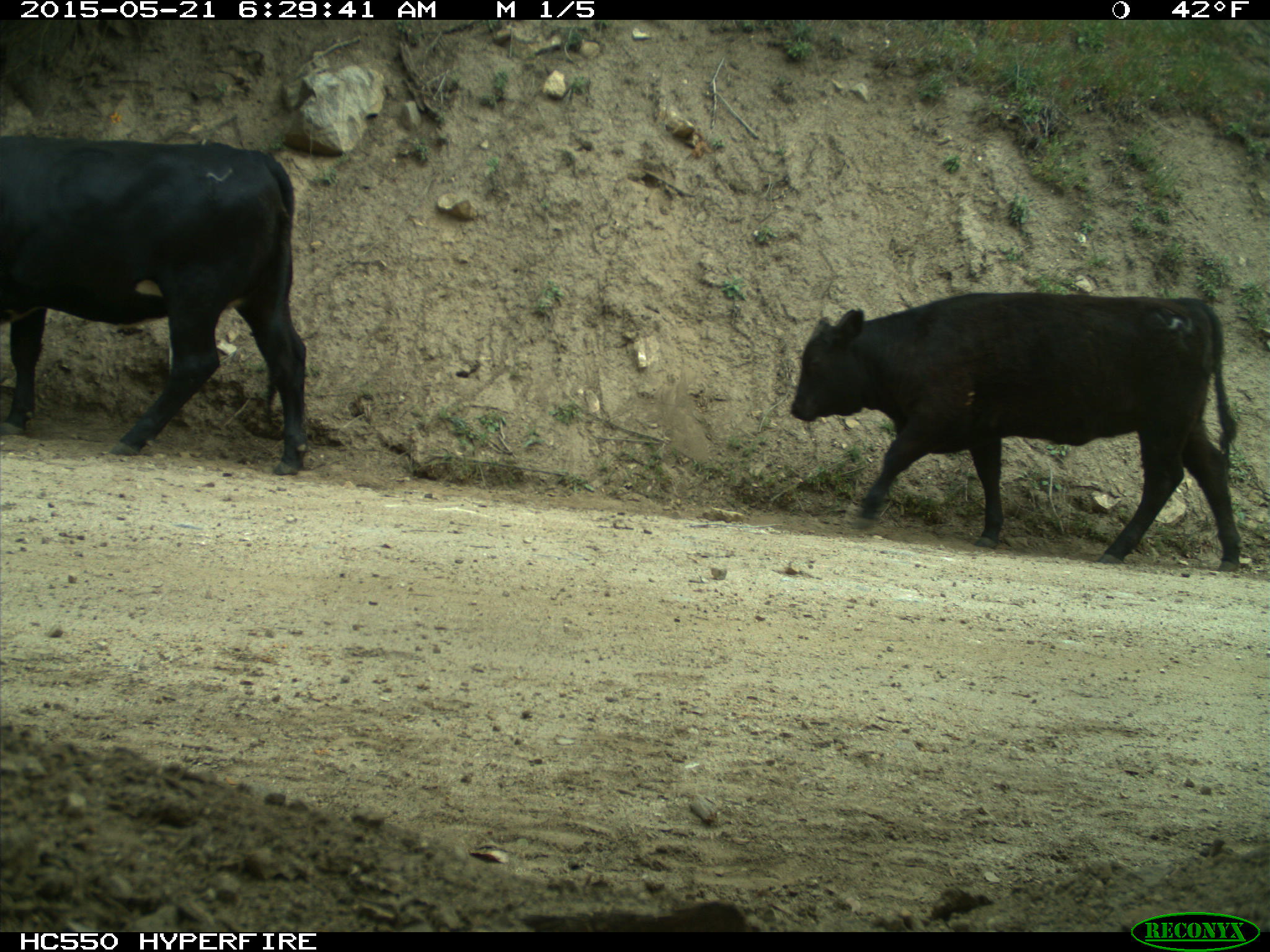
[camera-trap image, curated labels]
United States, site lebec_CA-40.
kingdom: Animalia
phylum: Chordata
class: Mammalia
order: Artiodactyla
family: Bovidae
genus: Bos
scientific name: Bos taurus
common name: domestic cow